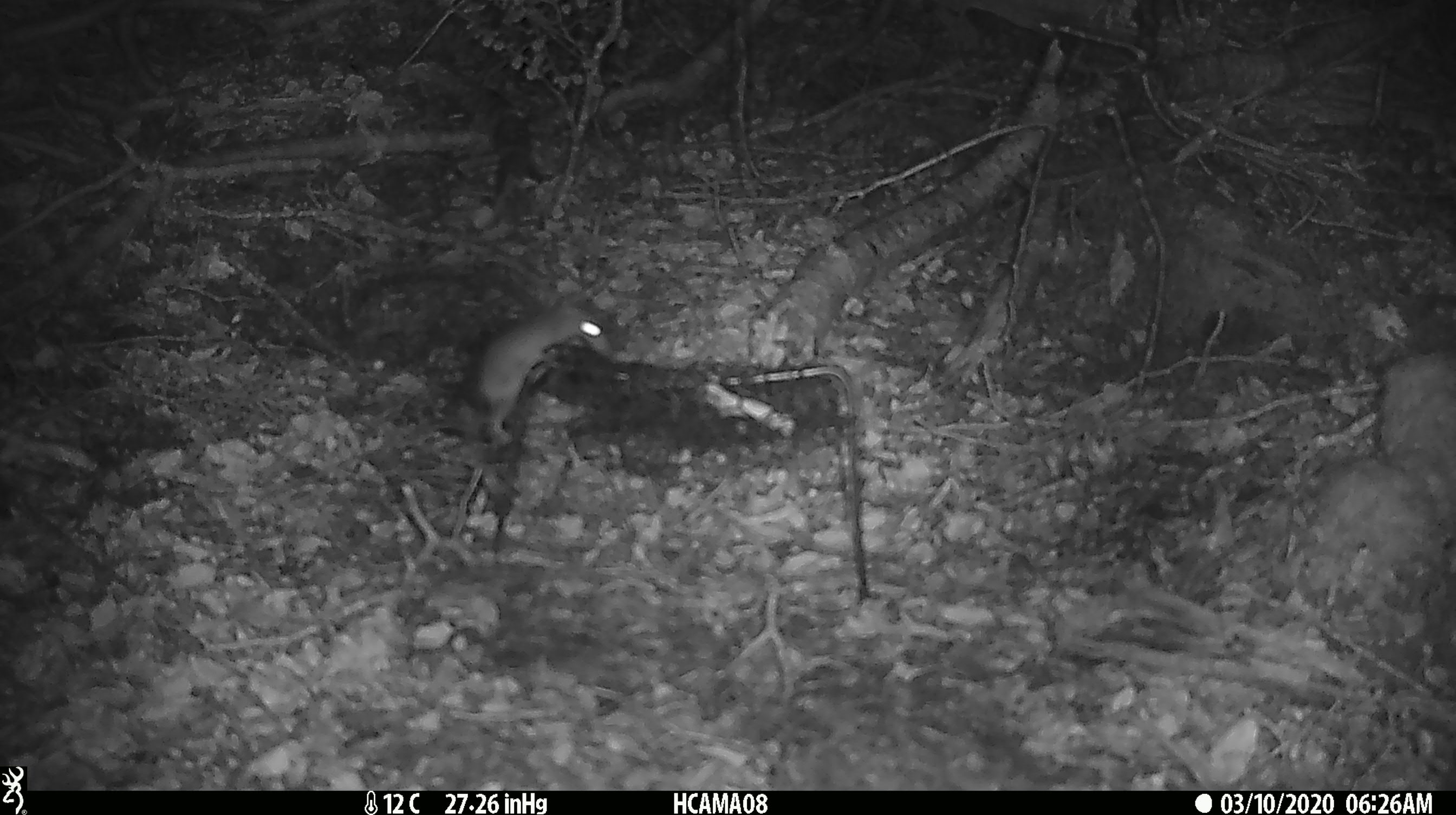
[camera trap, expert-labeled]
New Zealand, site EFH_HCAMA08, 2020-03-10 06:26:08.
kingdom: Animalia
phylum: Chordata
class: Mammalia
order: Rodentia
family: Muridae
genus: Mus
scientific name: Mus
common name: mouse